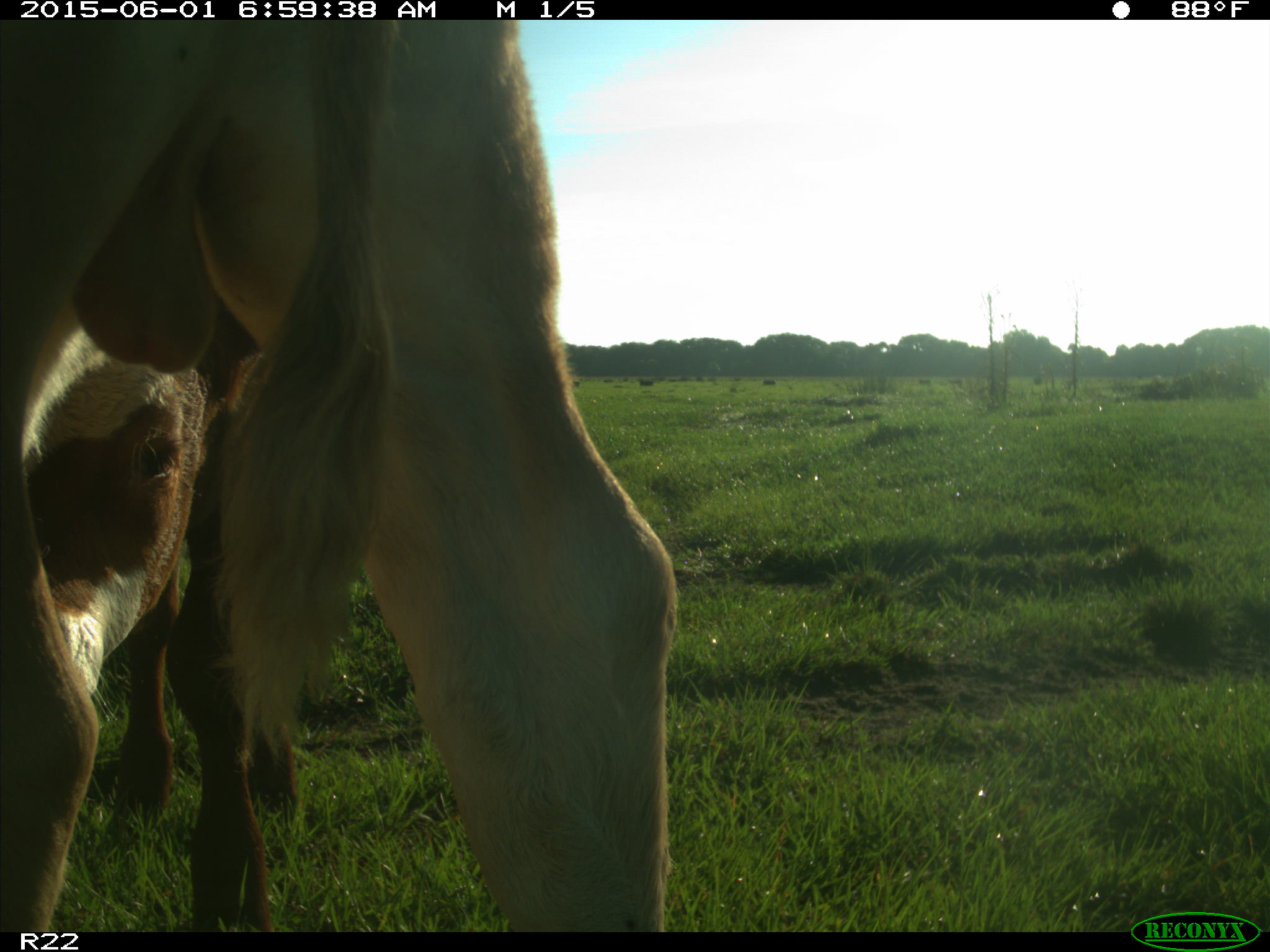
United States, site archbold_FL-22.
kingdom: Animalia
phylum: Chordata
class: Mammalia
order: Artiodactyla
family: Bovidae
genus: Bos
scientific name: Bos taurus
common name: domestic cow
Bos taurus (domestic cow).